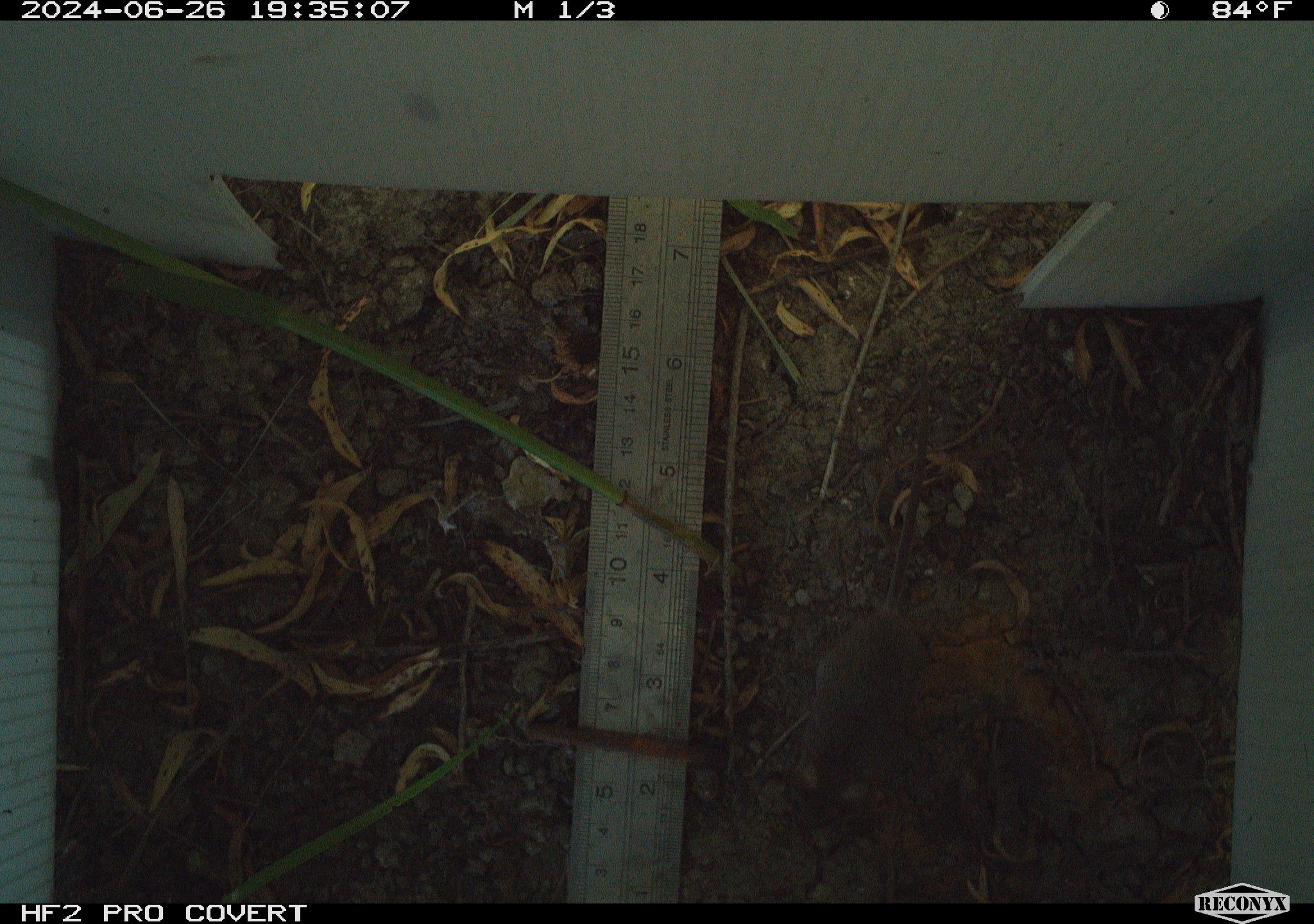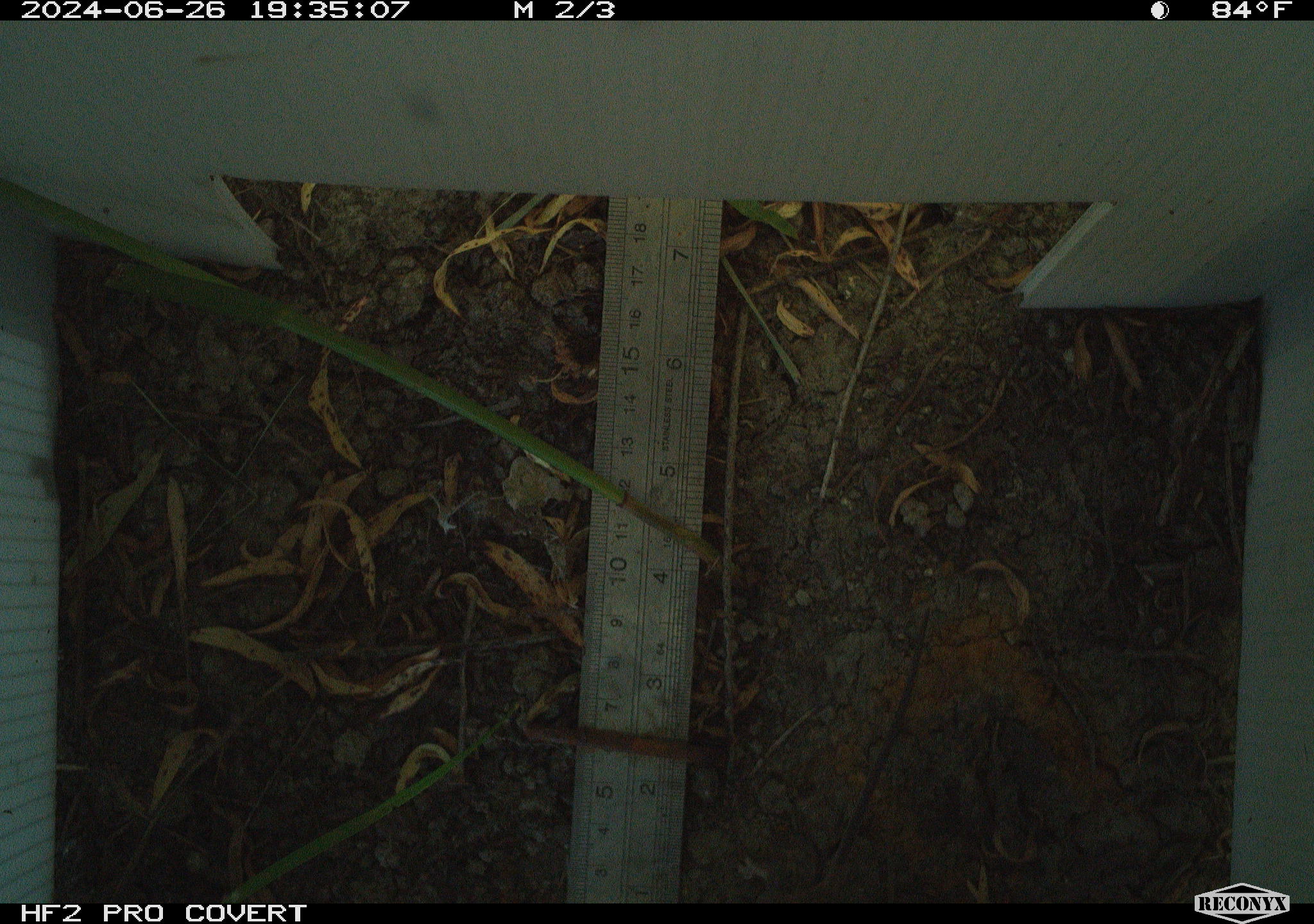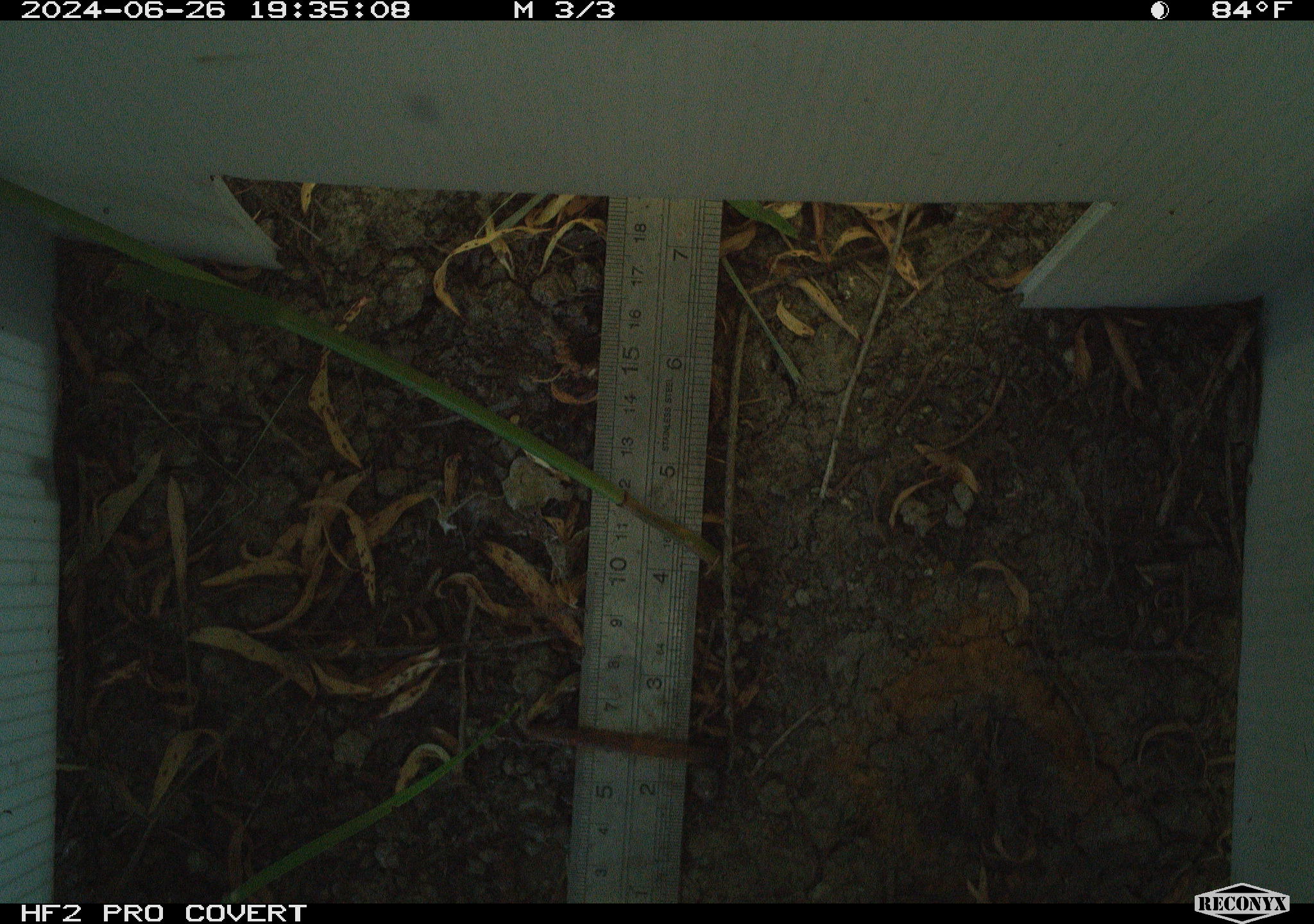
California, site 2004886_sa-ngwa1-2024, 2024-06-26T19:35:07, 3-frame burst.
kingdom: Animalia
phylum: Chordata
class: Mammalia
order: Rodentia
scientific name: Rodentia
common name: mouse species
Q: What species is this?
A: Mouse species (Rodentia).